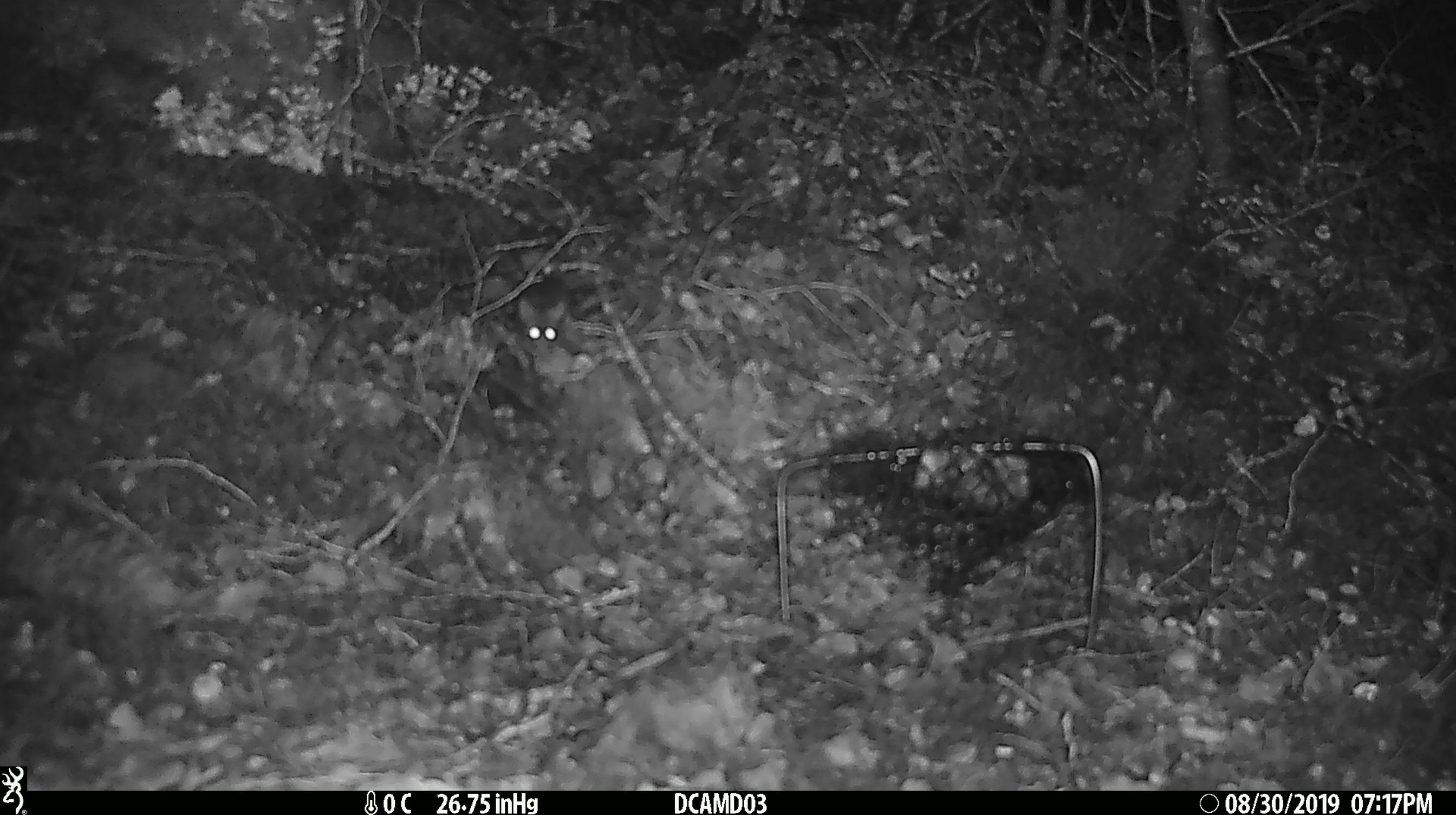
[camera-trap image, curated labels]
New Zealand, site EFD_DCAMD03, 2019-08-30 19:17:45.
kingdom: Animalia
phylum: Chordata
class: Mammalia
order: Rodentia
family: Muridae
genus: Mus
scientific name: Mus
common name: mouse